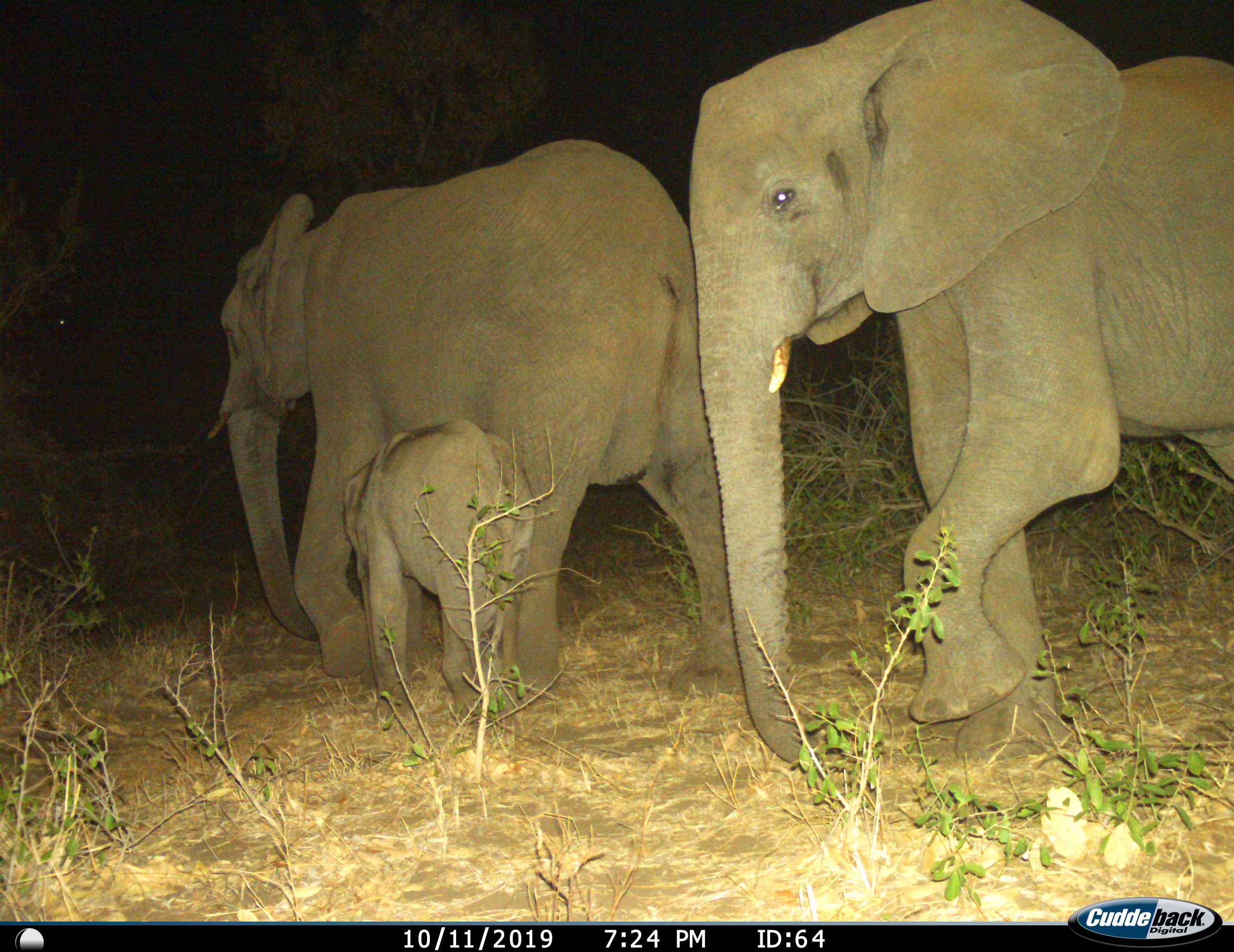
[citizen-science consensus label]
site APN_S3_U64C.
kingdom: Animalia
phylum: Chordata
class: Mammalia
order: Proboscidea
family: Elephantidae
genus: Loxodonta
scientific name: Loxodonta africana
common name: african bush elephant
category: elephant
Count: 3.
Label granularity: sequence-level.